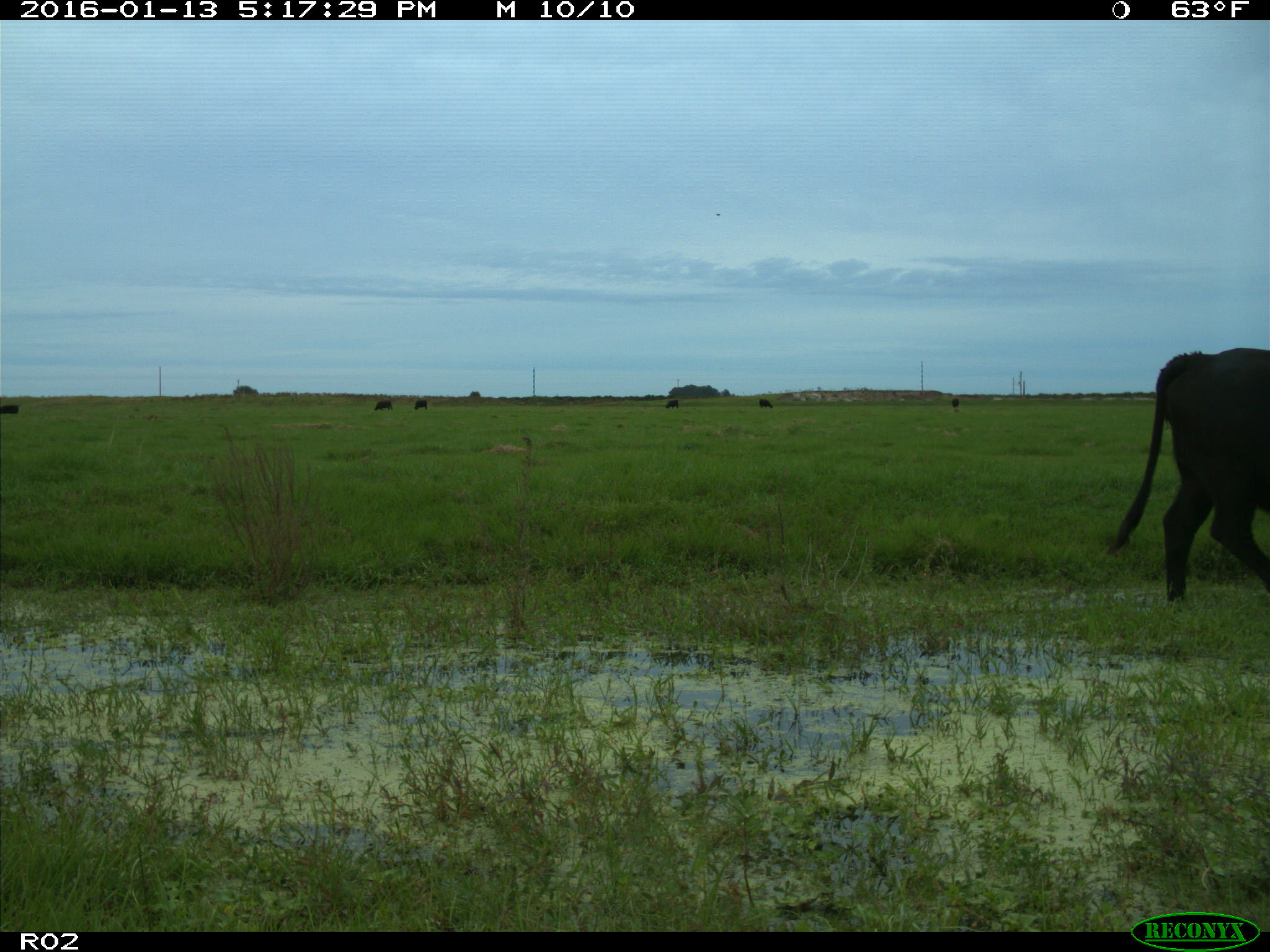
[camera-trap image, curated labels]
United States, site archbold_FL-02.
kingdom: Animalia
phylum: Chordata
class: Mammalia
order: Artiodactyla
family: Bovidae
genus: Bos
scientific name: Bos taurus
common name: domestic cow